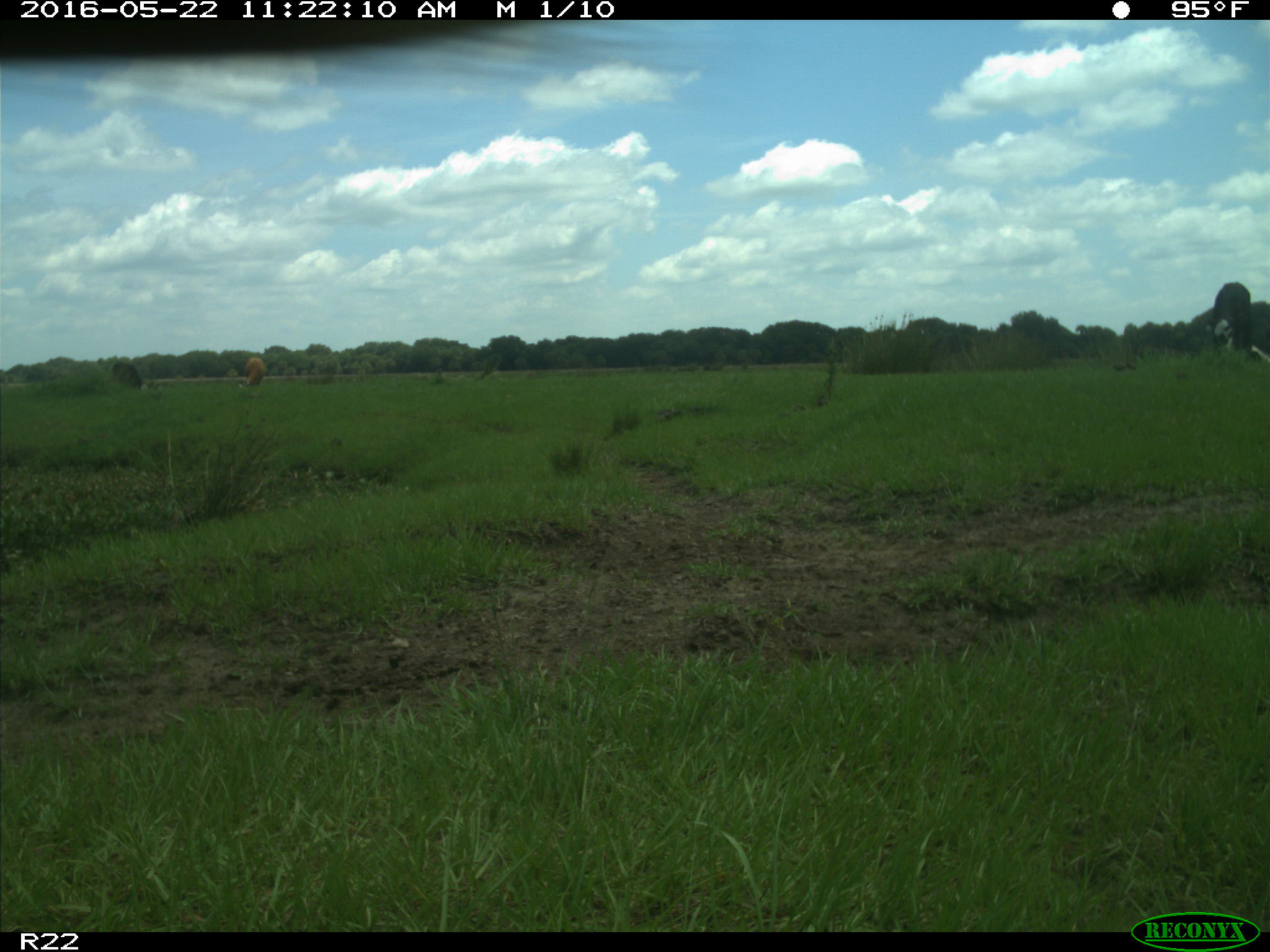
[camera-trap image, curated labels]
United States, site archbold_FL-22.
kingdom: Animalia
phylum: Chordata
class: Mammalia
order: Artiodactyla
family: Bovidae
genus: Bos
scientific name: Bos taurus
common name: domestic cow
Bos taurus (domestic cow).